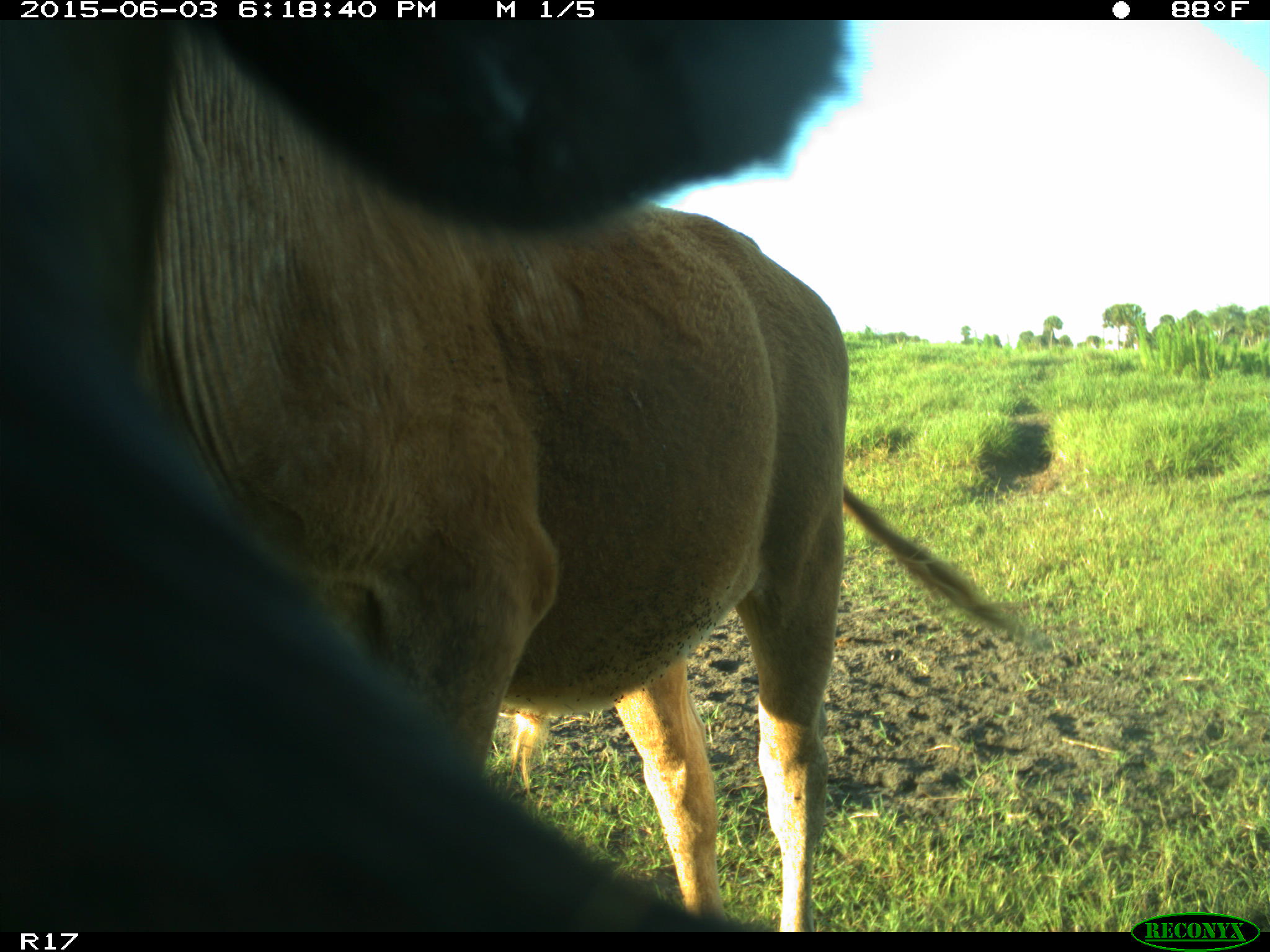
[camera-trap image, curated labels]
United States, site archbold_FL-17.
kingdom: Animalia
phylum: Chordata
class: Mammalia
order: Artiodactyla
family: Bovidae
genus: Bos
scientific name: Bos taurus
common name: domestic cow